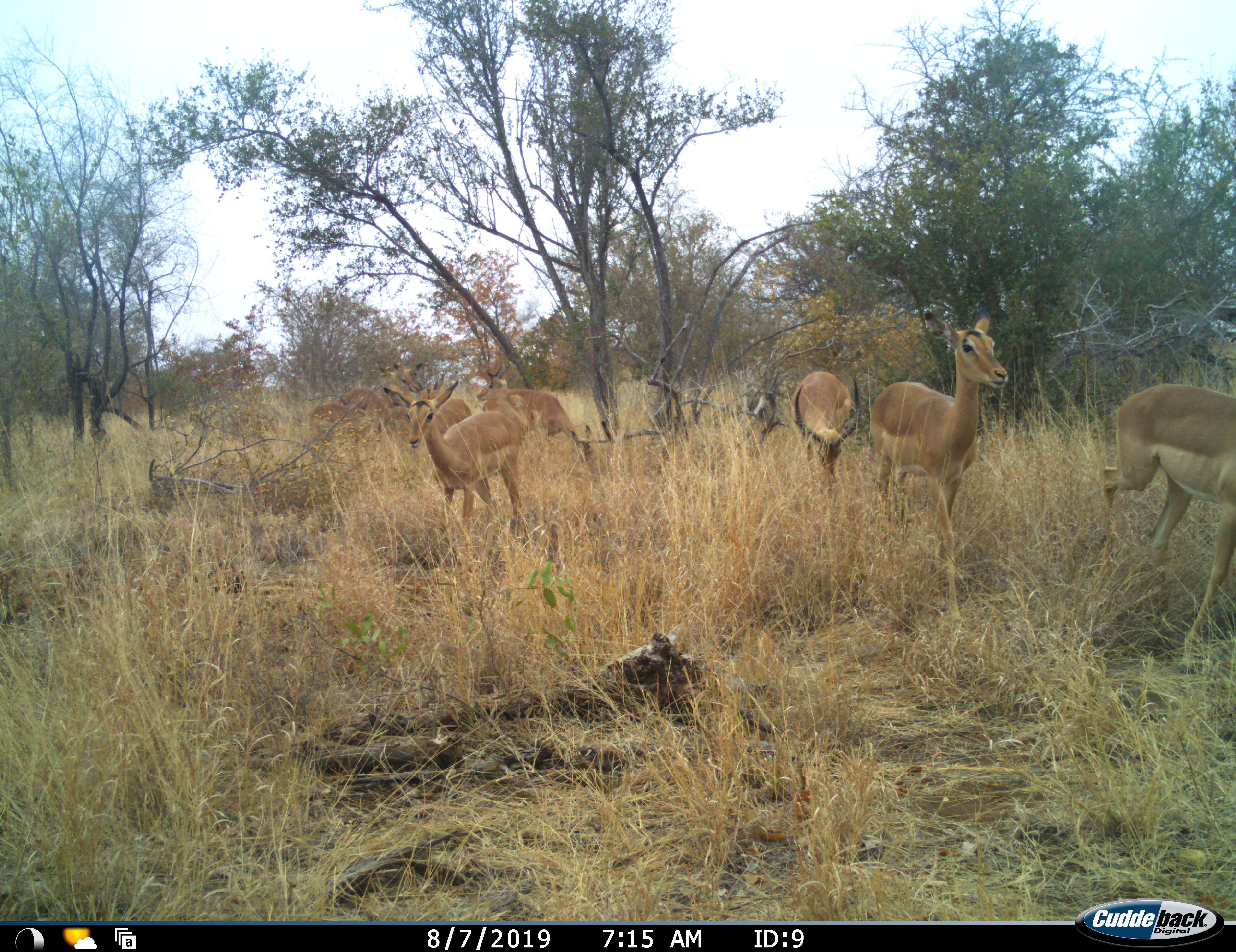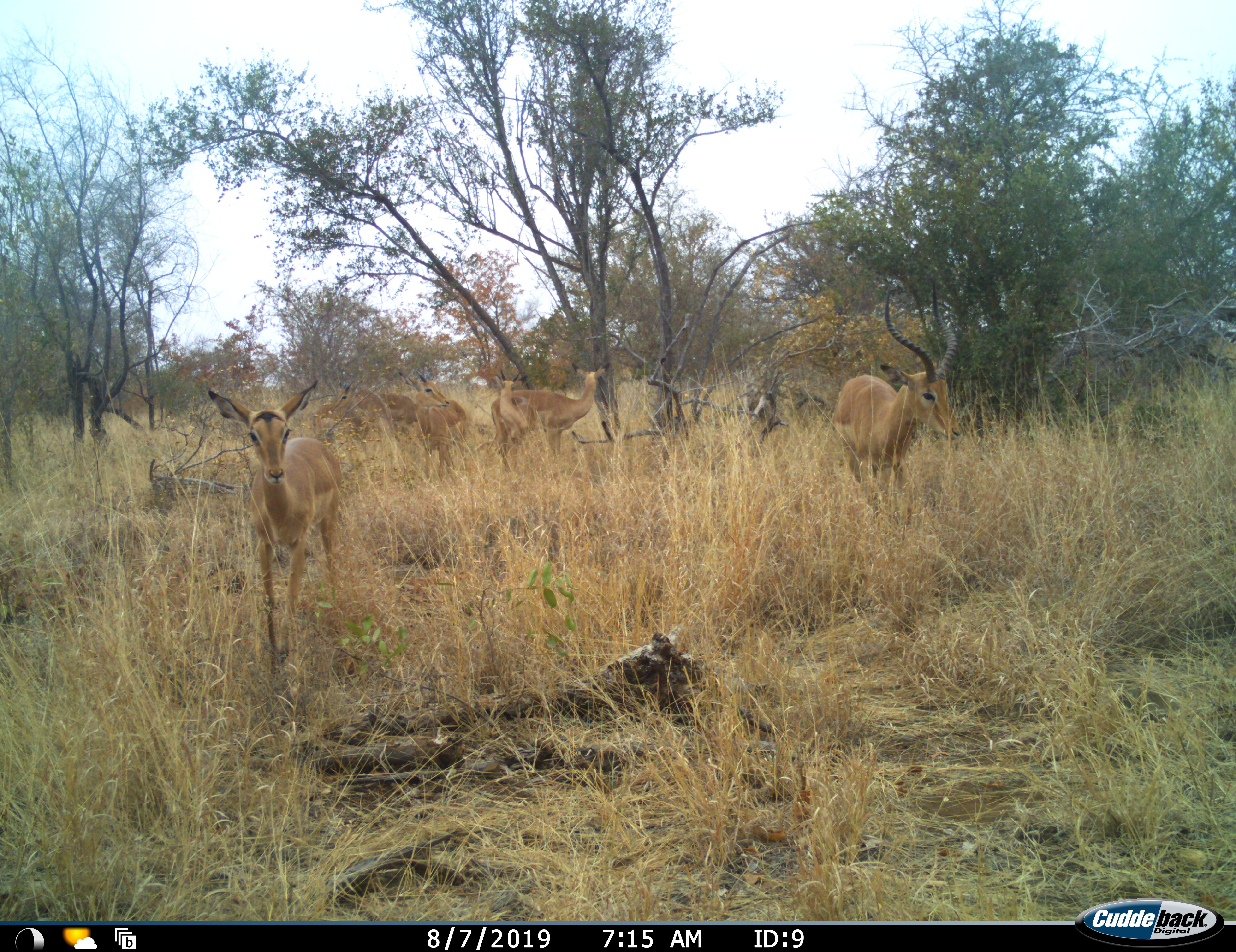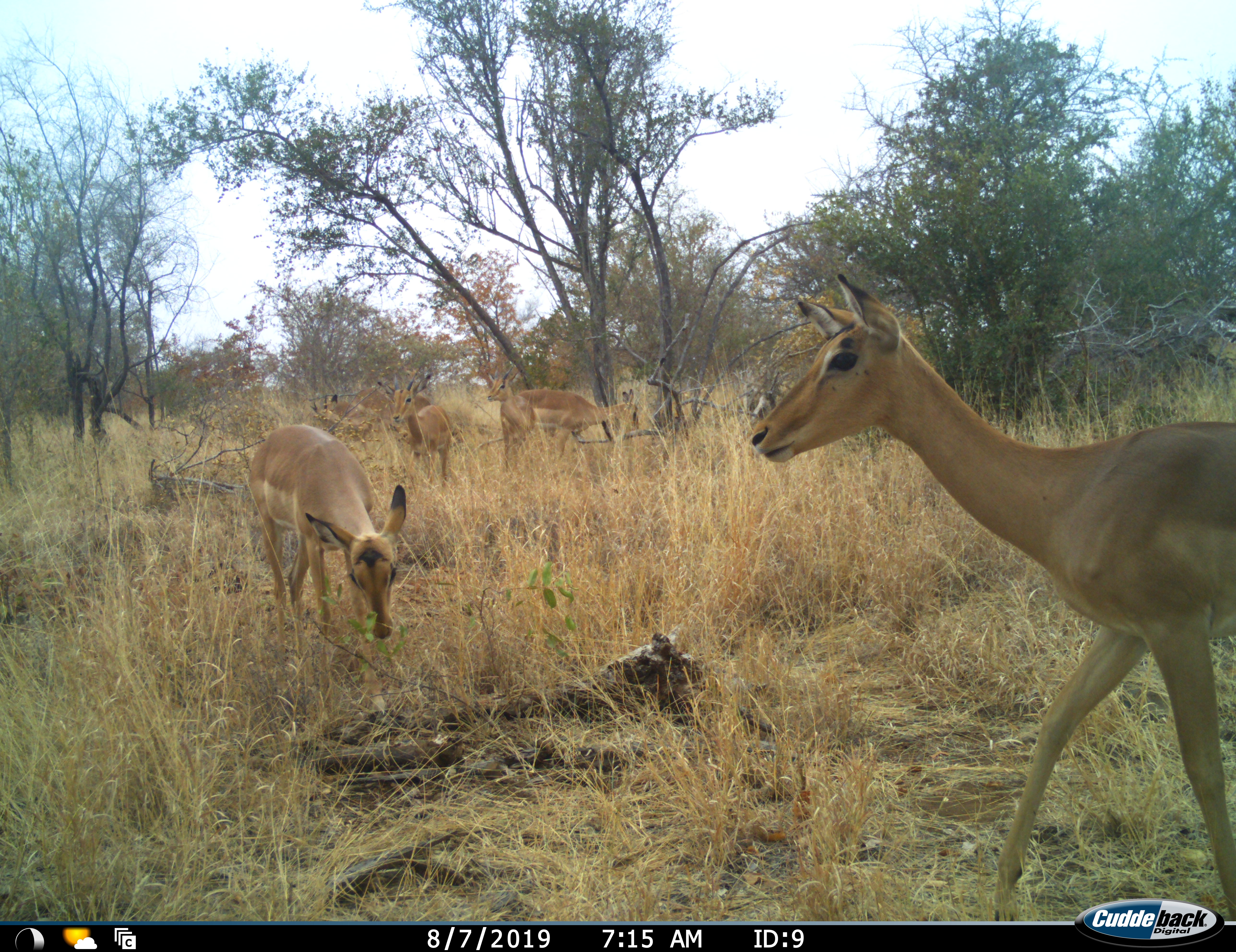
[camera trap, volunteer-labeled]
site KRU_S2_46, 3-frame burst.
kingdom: Animalia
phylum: Chordata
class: Mammalia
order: Artiodactyla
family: Bovidae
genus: Aepyceros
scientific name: Aepyceros melampus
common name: impala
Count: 7.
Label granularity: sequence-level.